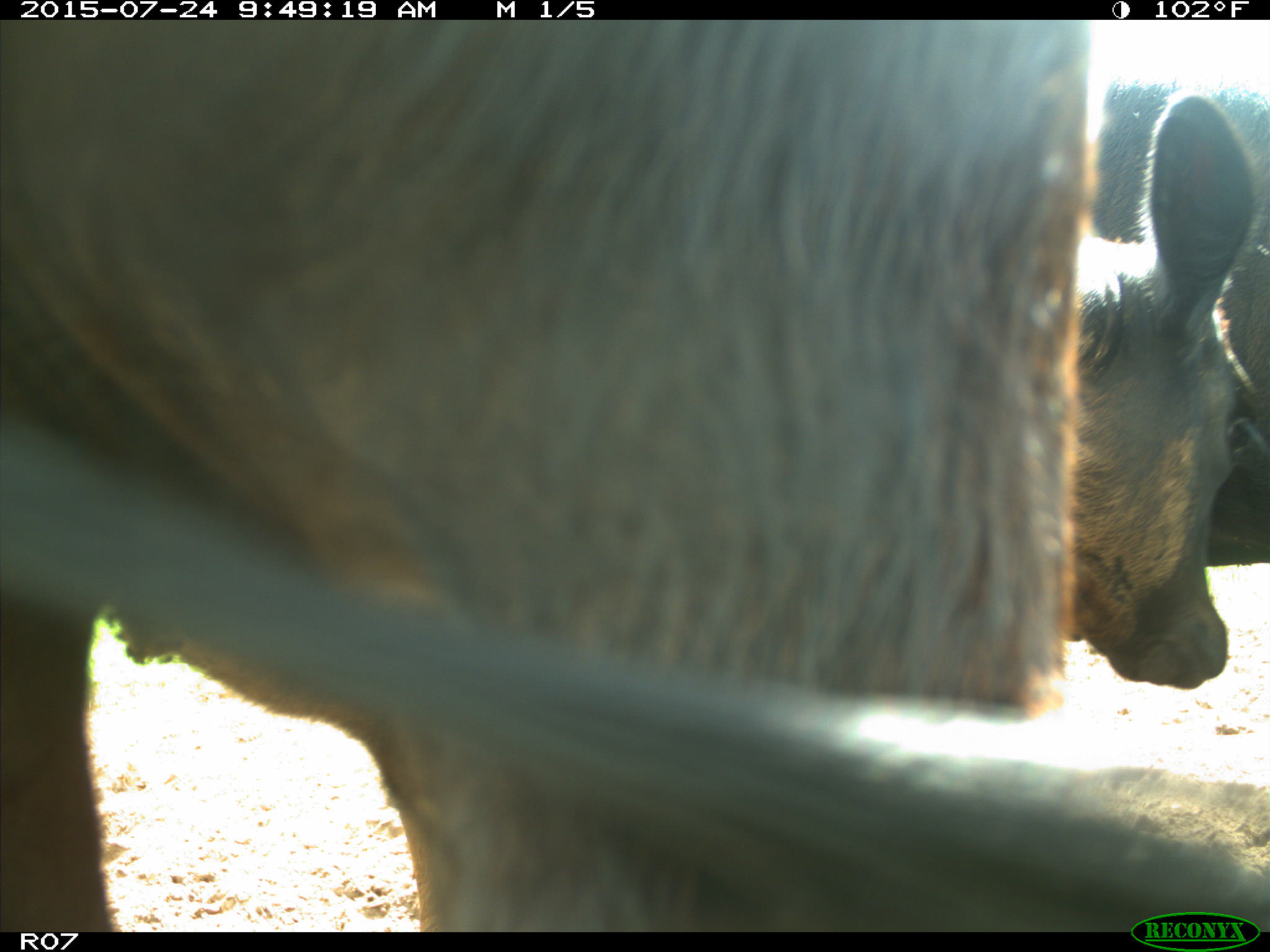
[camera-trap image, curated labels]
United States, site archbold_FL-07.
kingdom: Animalia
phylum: Chordata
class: Mammalia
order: Artiodactyla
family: Bovidae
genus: Bos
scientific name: Bos taurus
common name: domestic cow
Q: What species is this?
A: Bos taurus (domestic cow).